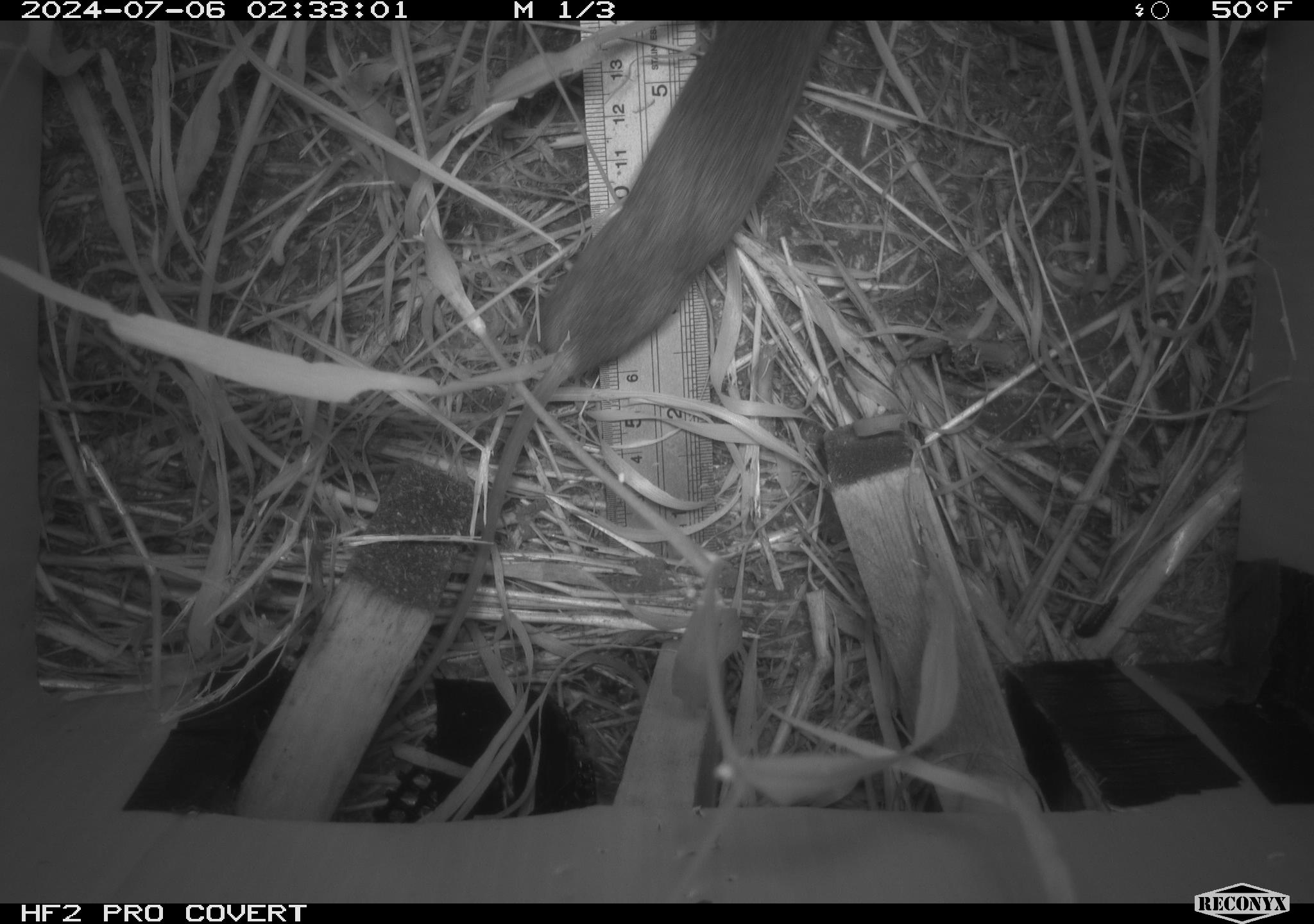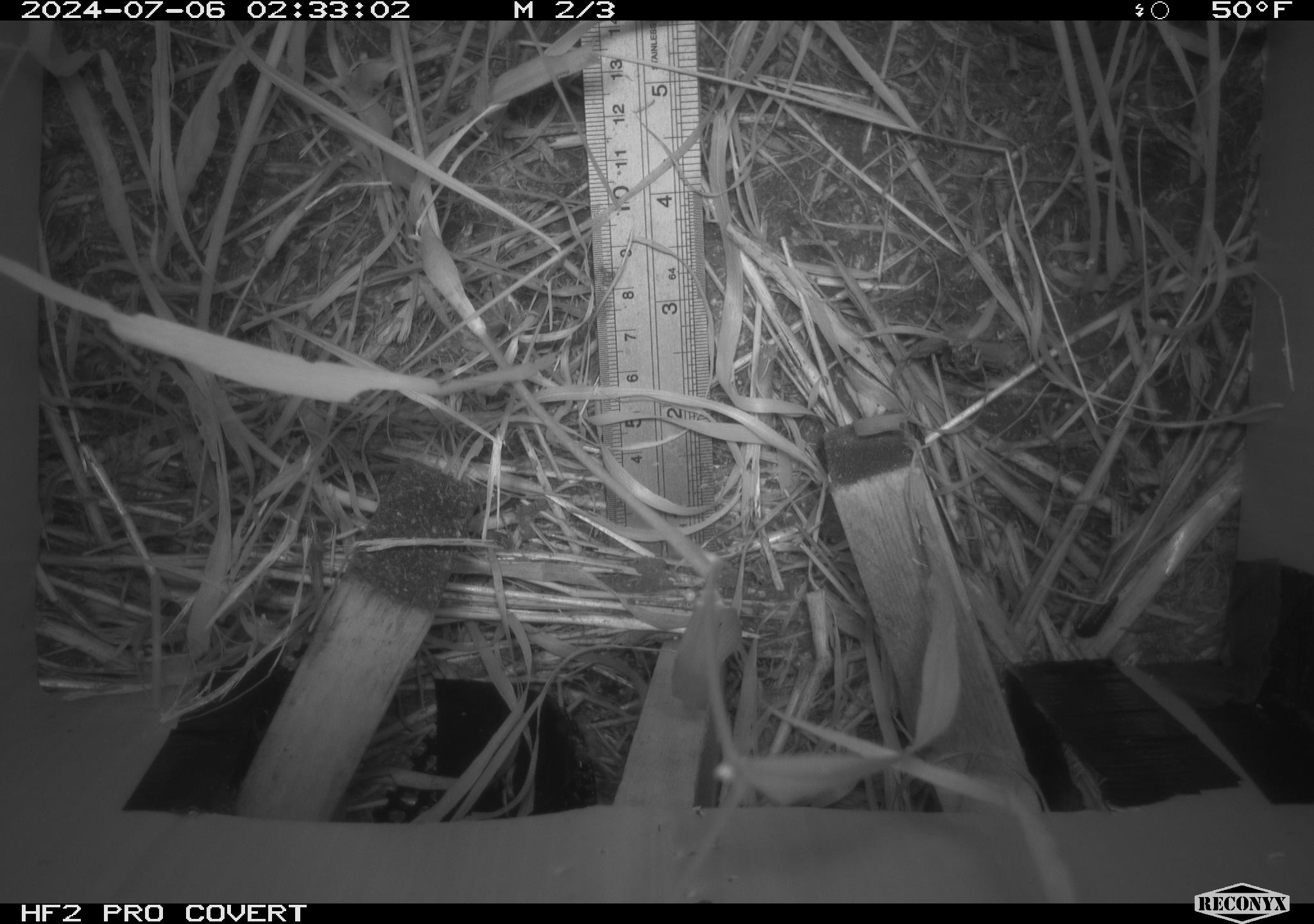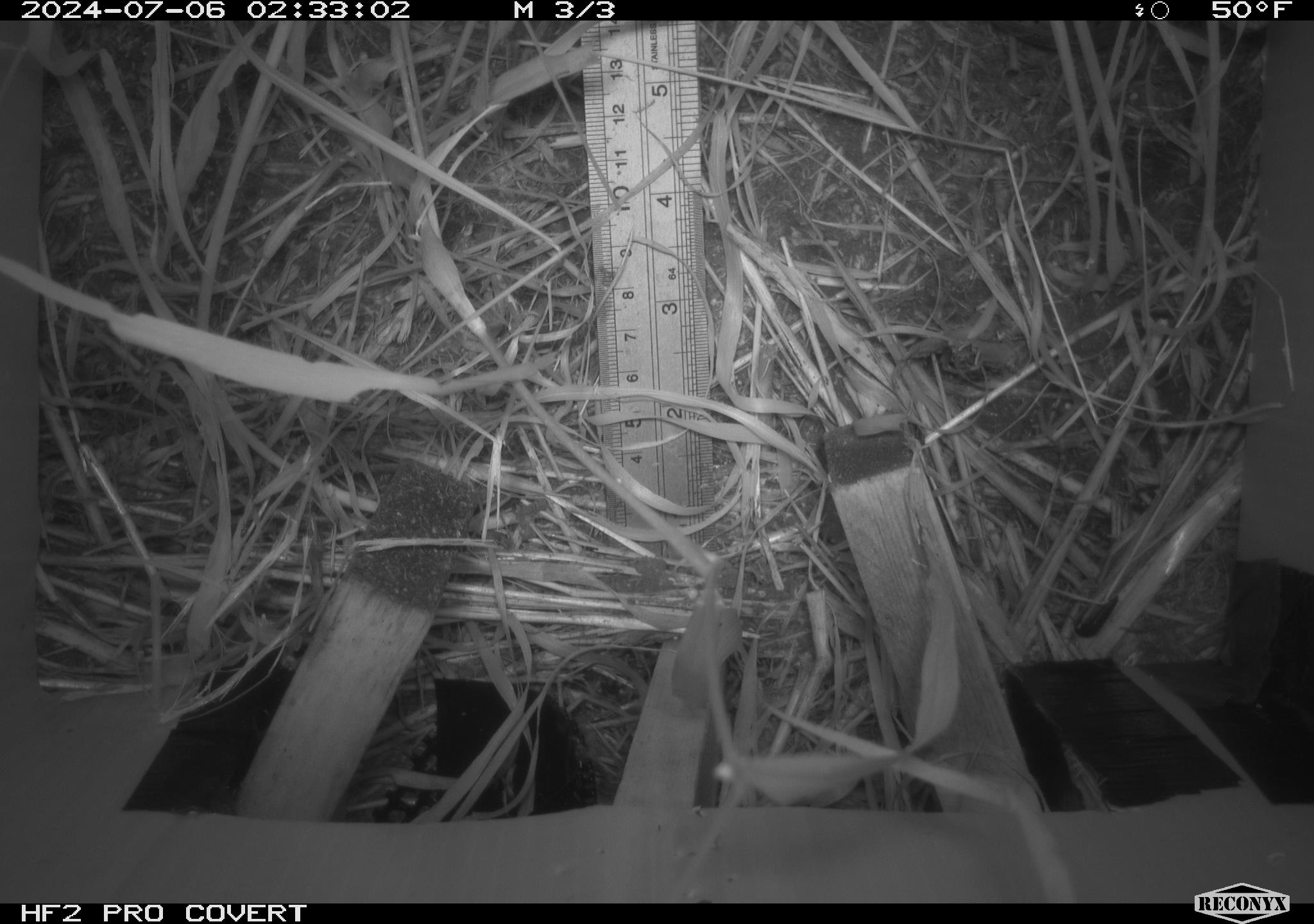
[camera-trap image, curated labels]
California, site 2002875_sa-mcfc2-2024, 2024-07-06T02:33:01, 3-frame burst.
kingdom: Animalia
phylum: Chordata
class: Mammalia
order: Rodentia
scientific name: Rodentia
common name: rodent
Rodent (Rodentia).